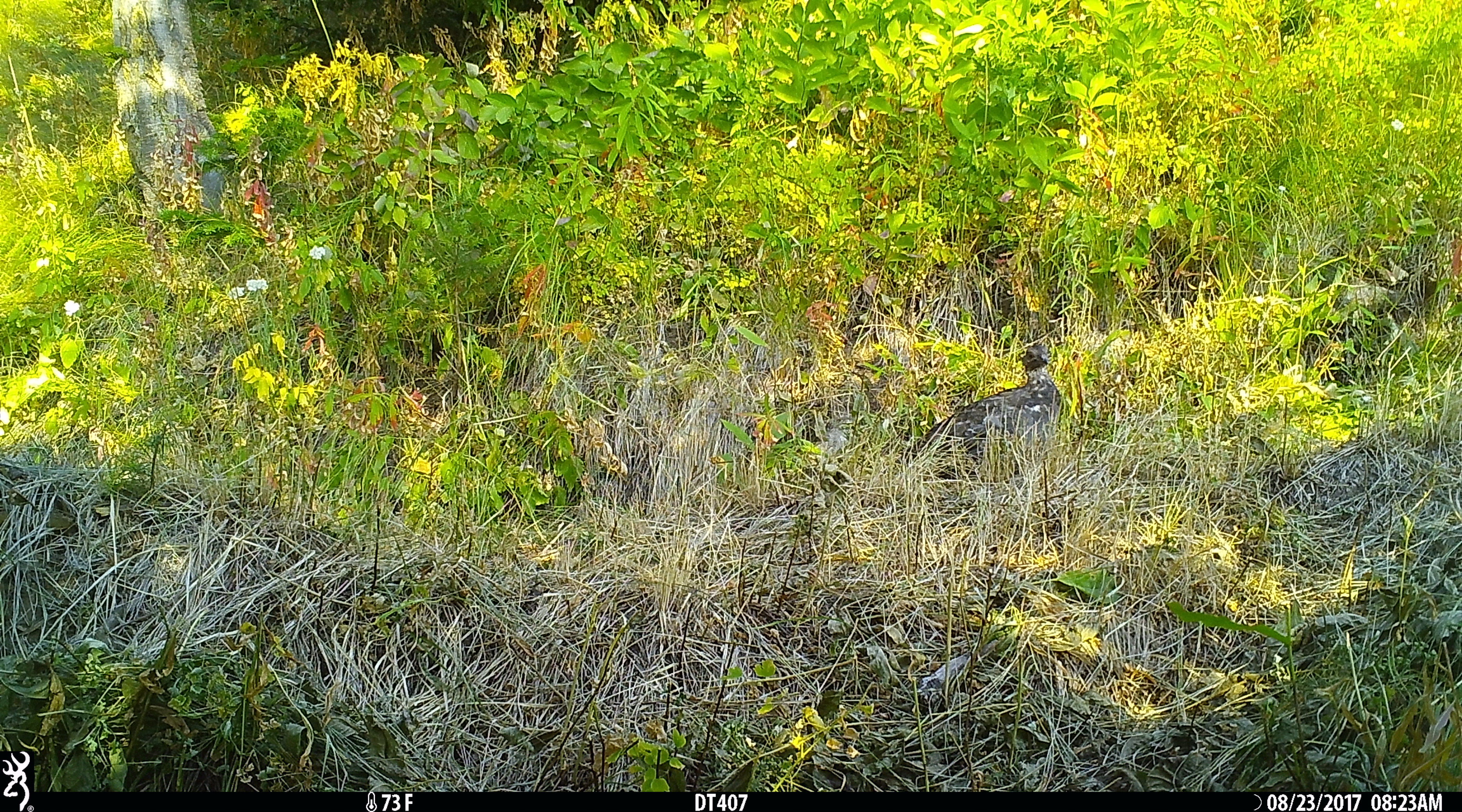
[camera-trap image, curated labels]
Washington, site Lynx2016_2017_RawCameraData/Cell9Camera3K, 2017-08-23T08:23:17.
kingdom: Animalia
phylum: Chordata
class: Aves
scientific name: Aves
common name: birds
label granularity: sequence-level